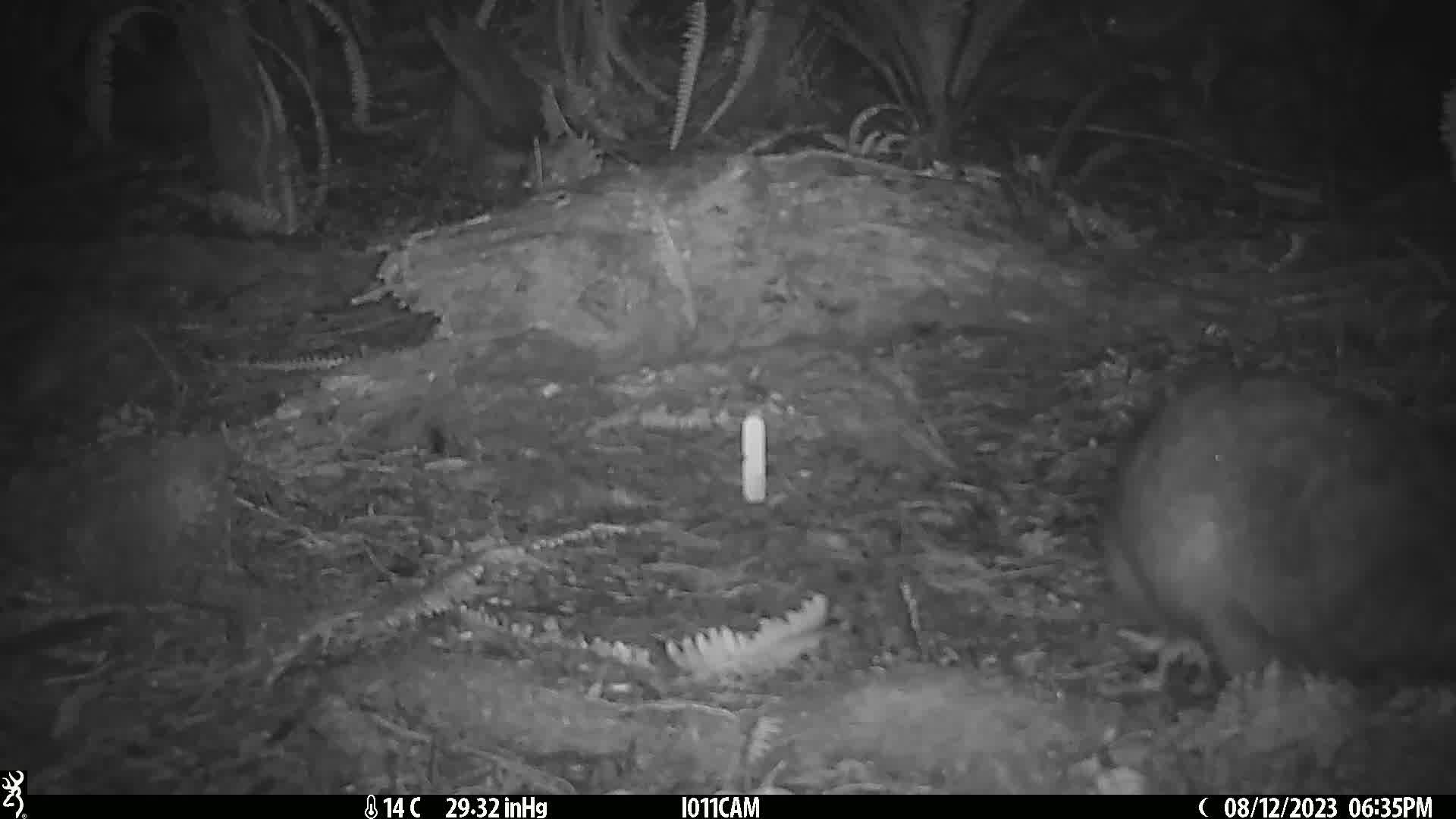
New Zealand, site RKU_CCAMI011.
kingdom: Animalia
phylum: Chordata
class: Mammalia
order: Diprotodontia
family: Phalangeridae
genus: Trichosurus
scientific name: Trichosurus vulpecula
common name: common brushtail possum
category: possum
Possum (common brushtail possum) (Trichosurus vulpecula).